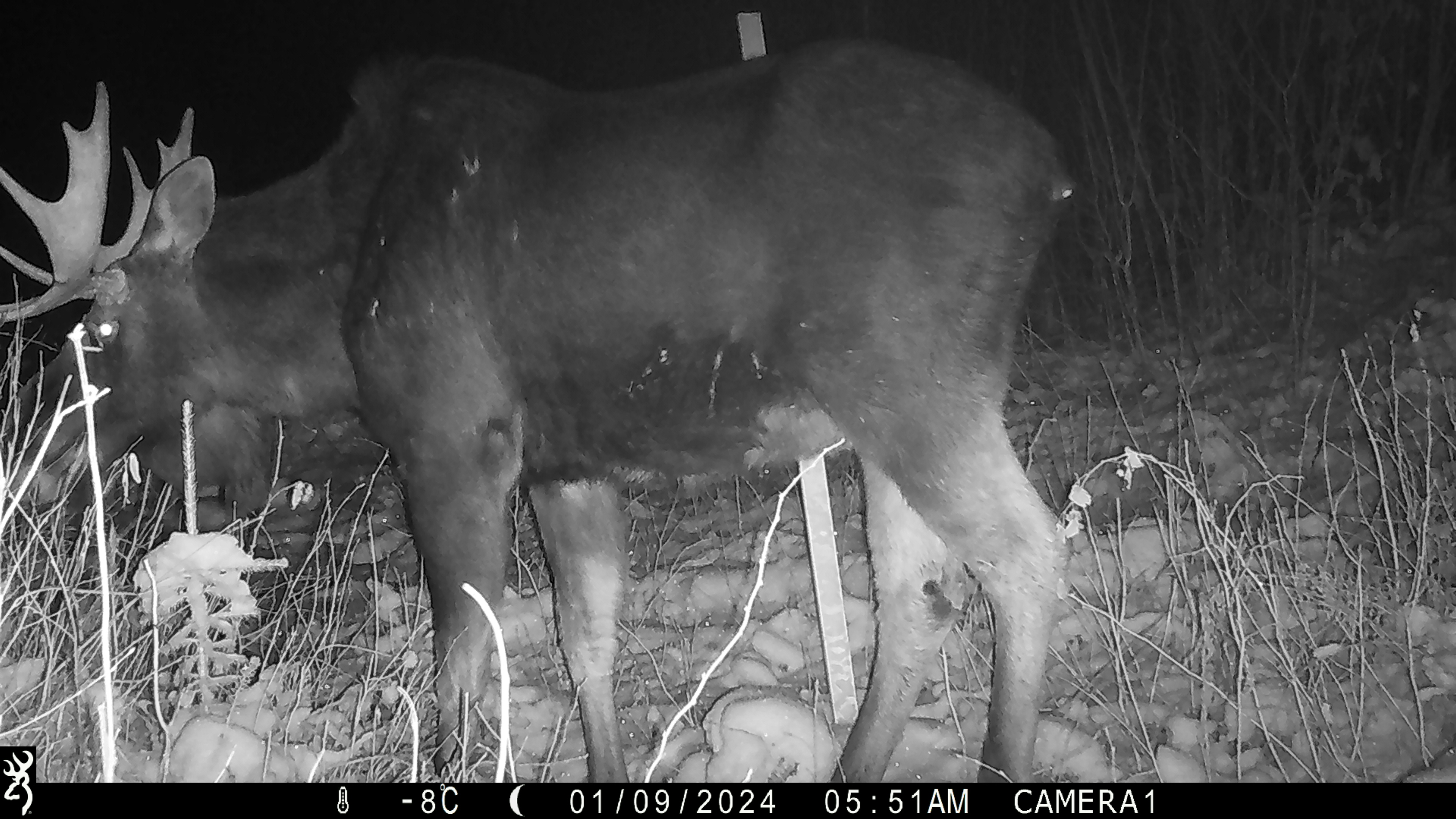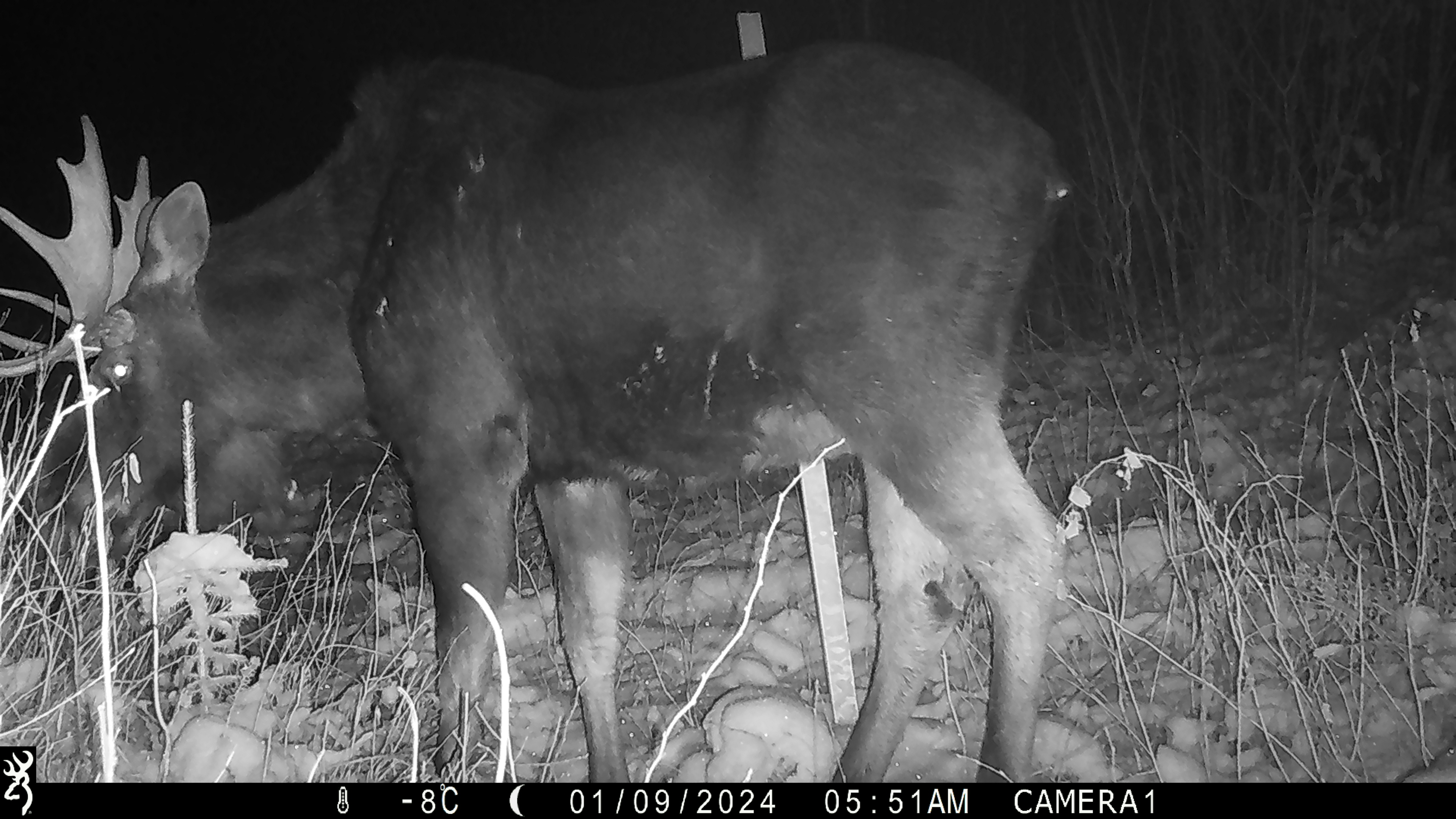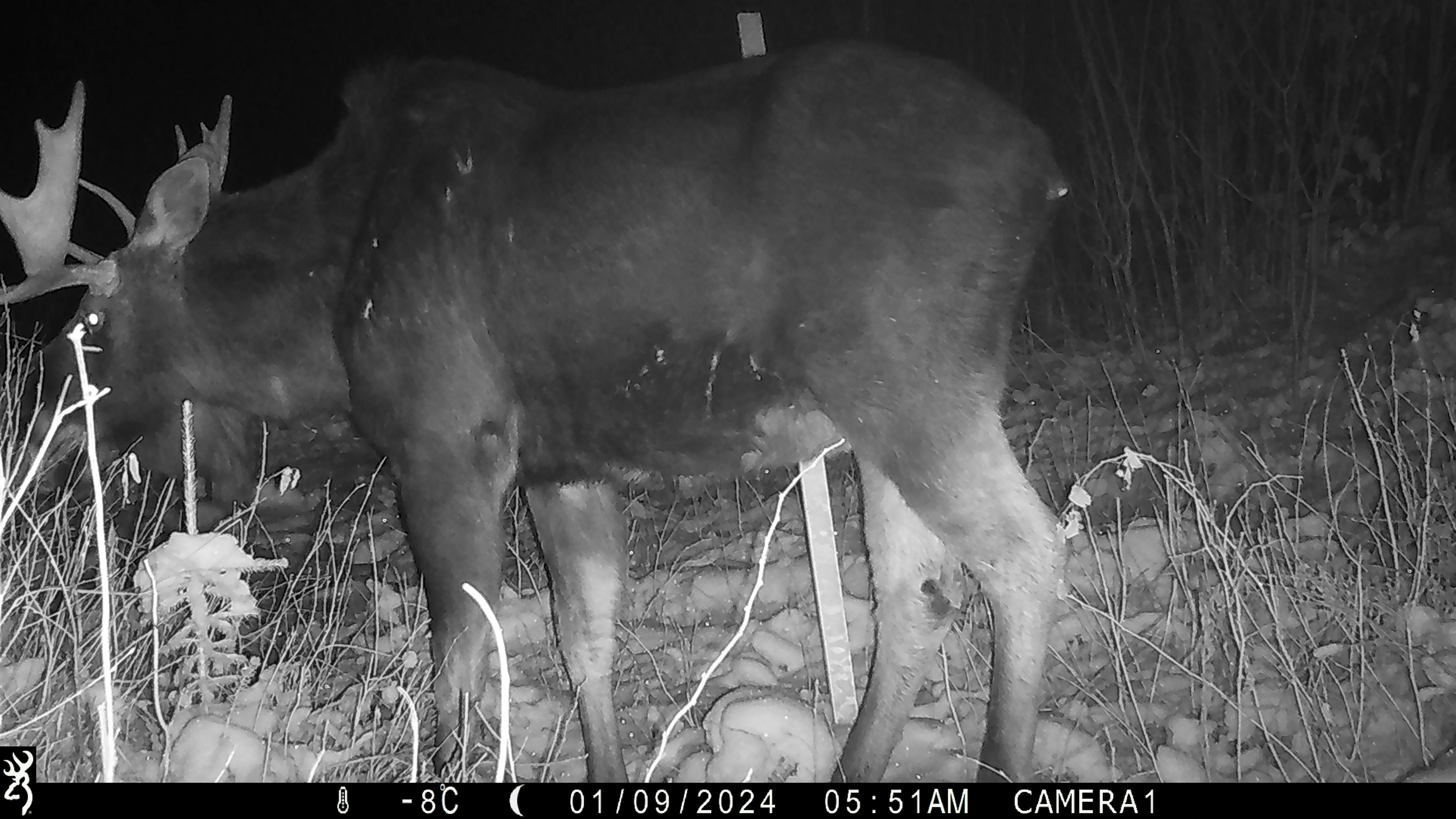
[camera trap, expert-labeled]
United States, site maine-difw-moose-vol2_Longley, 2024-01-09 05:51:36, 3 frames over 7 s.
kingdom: Animalia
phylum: Chordata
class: Mammalia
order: Artiodactyla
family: Cervidae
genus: Alces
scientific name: Alces alces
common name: moose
Moose (Alces alces).